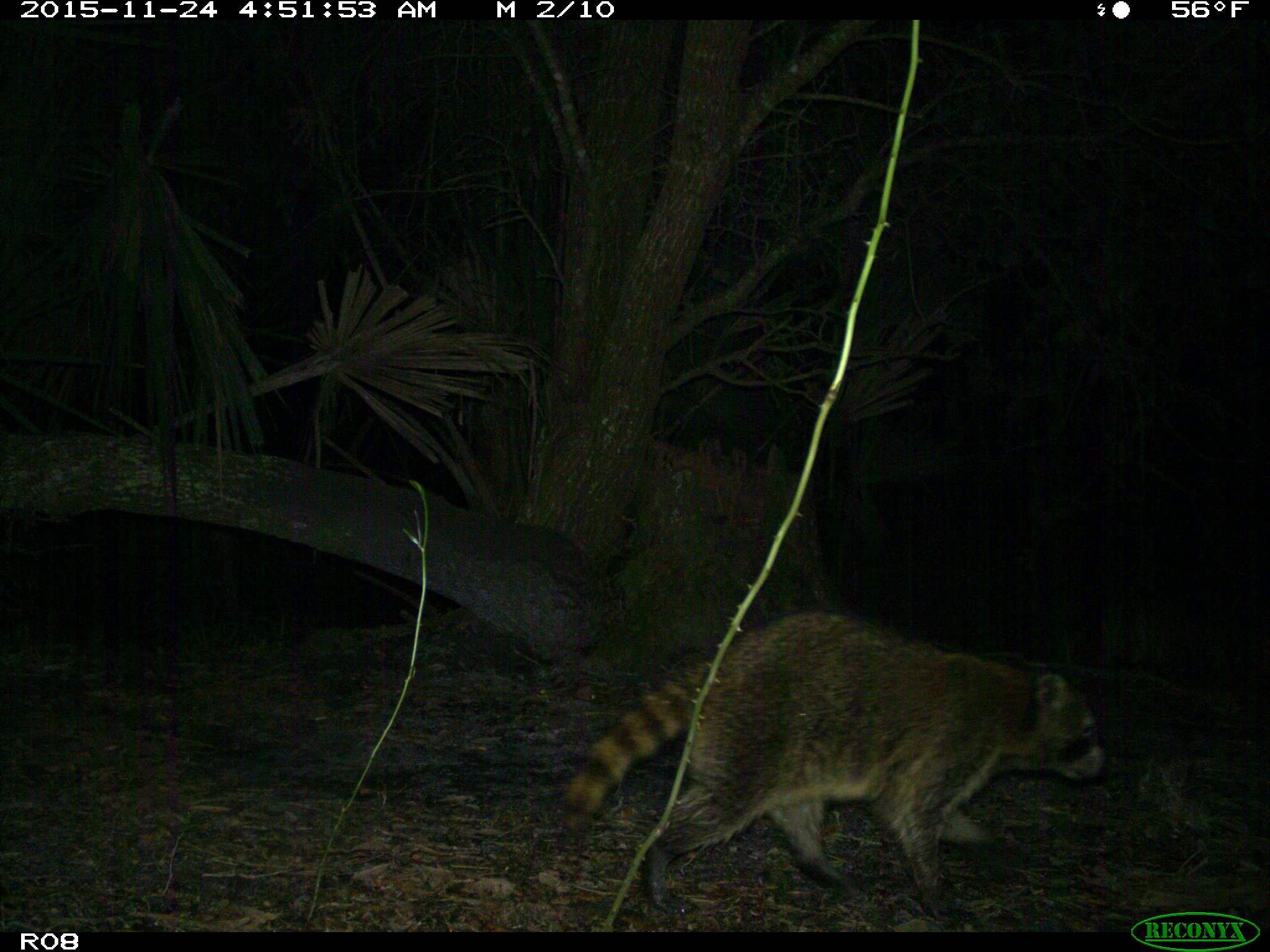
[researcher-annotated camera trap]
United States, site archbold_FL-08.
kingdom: Animalia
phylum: Chordata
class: Mammalia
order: Carnivora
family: Procyonidae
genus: Procyon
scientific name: Procyon lotor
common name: common raccoon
Procyon lotor (common raccoon).